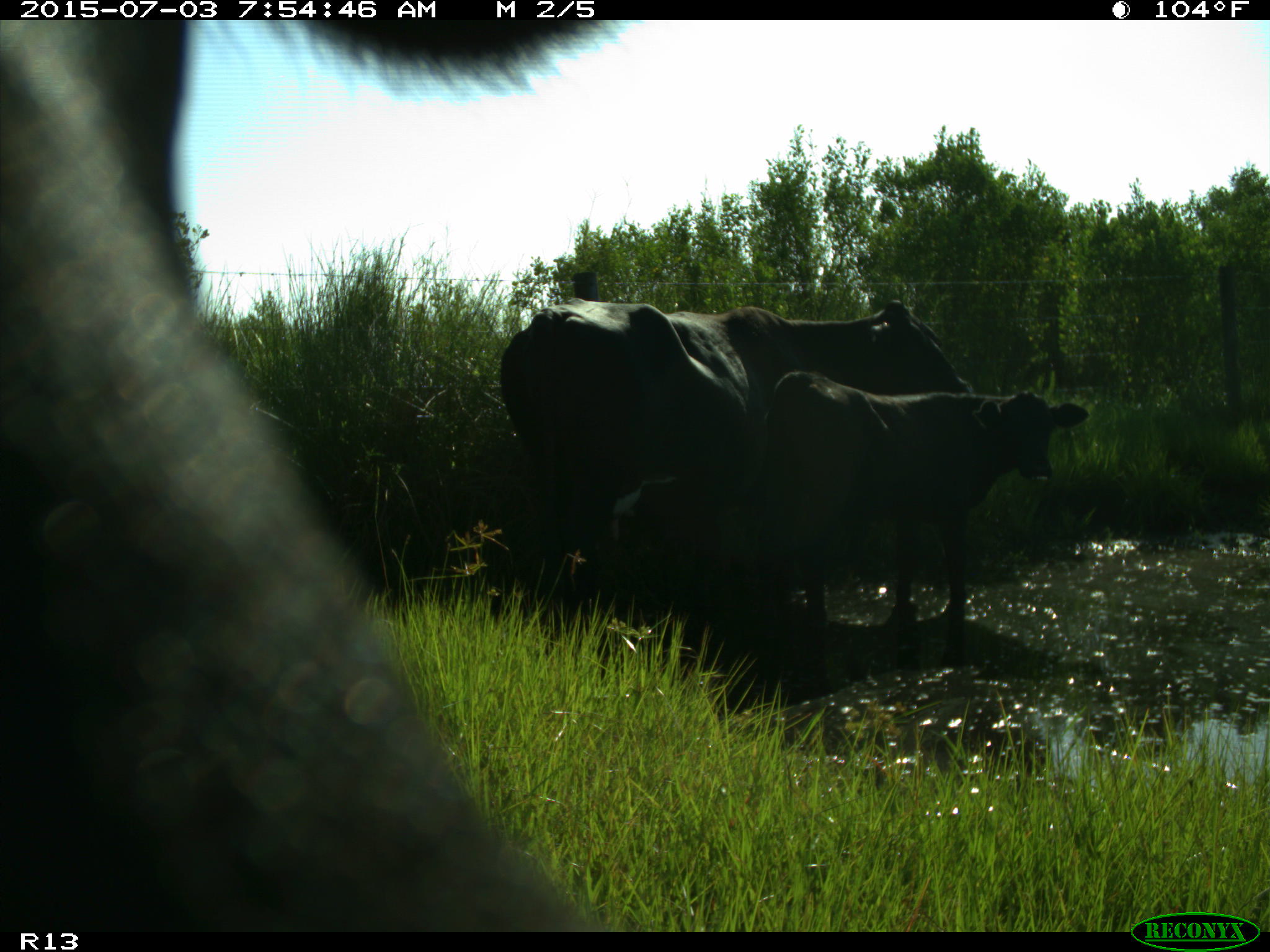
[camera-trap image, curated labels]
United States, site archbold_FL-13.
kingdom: Animalia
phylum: Chordata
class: Mammalia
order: Artiodactyla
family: Bovidae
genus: Bos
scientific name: Bos taurus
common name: domestic cow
Bos taurus (domestic cow).